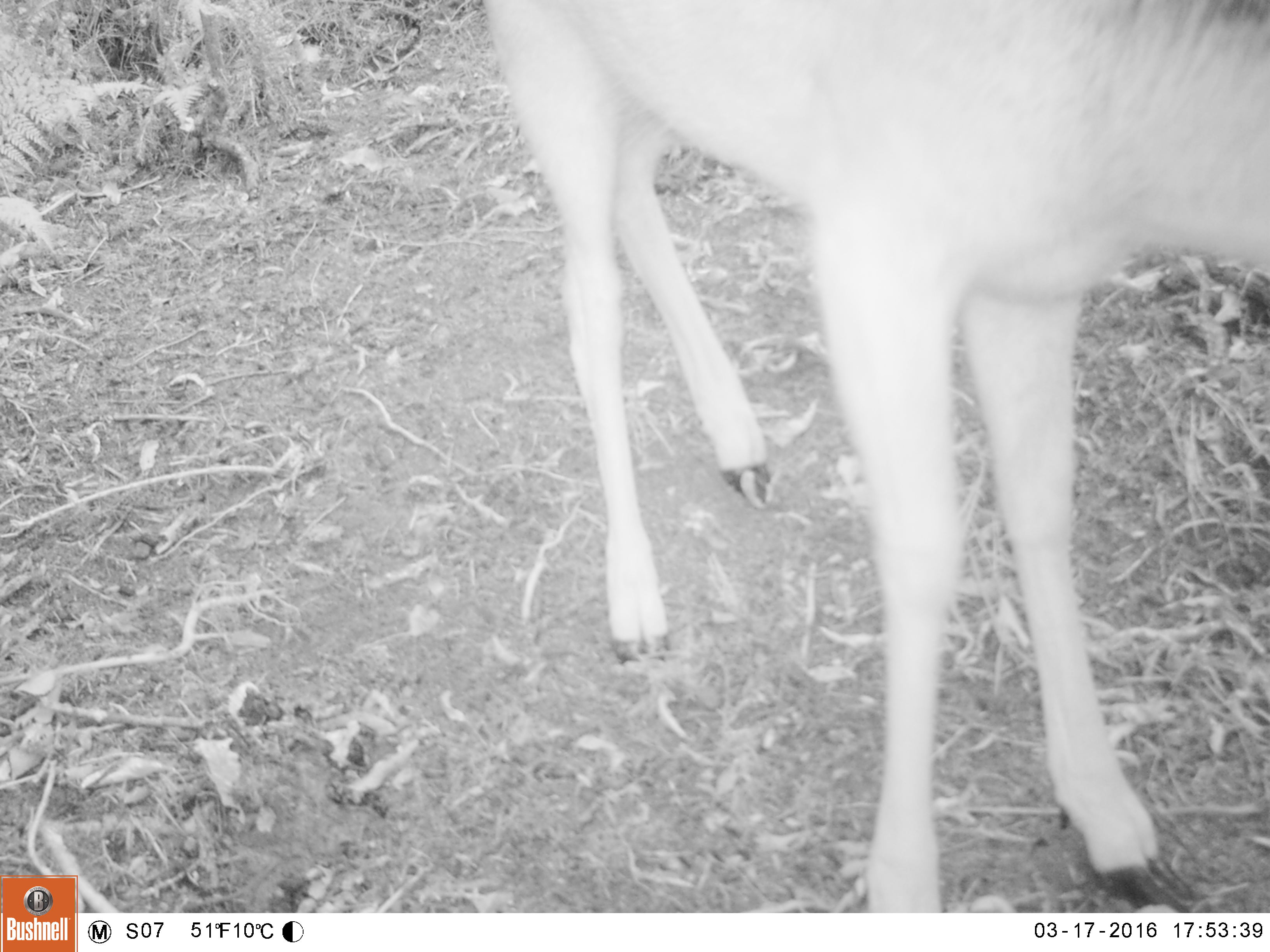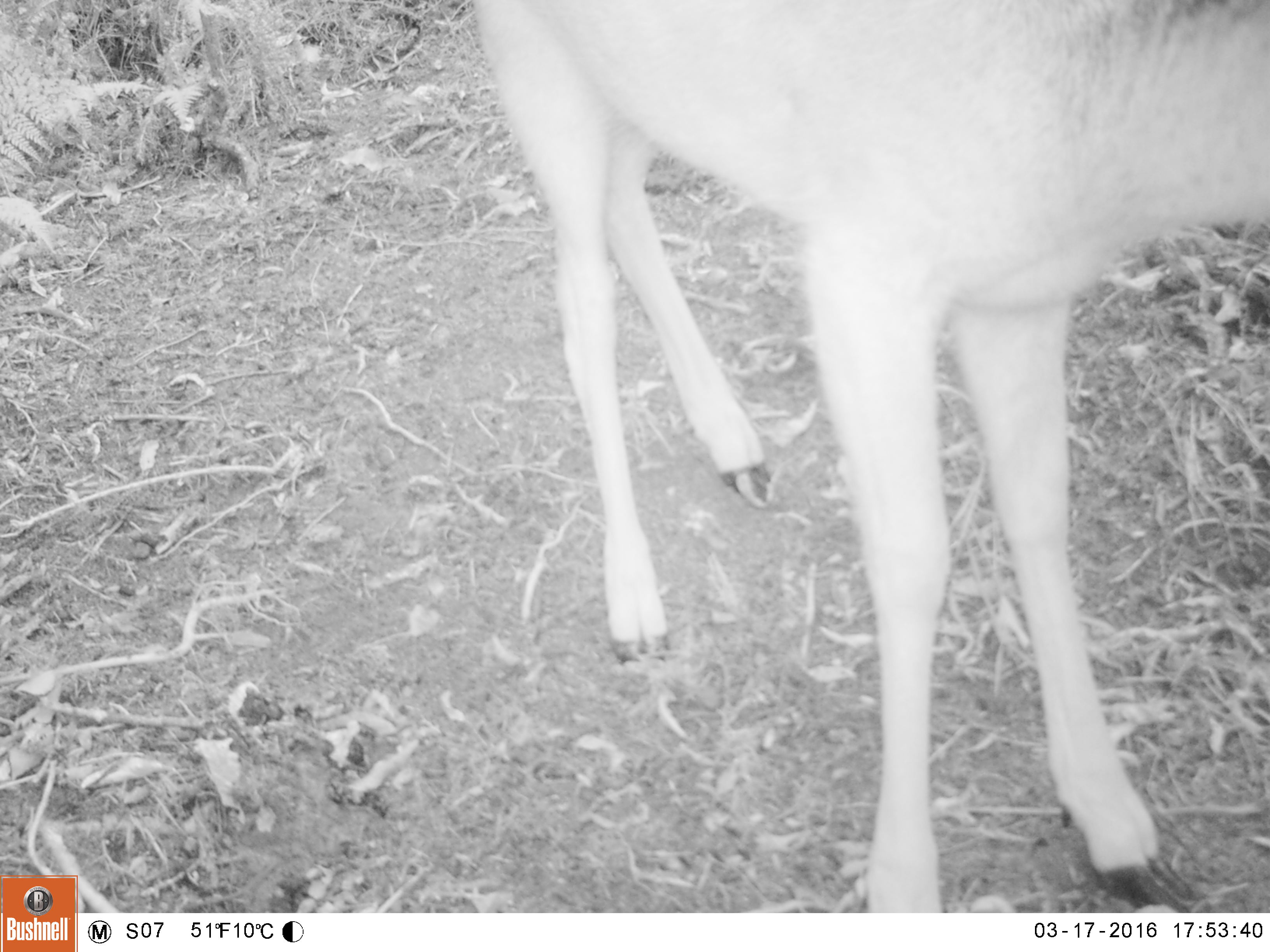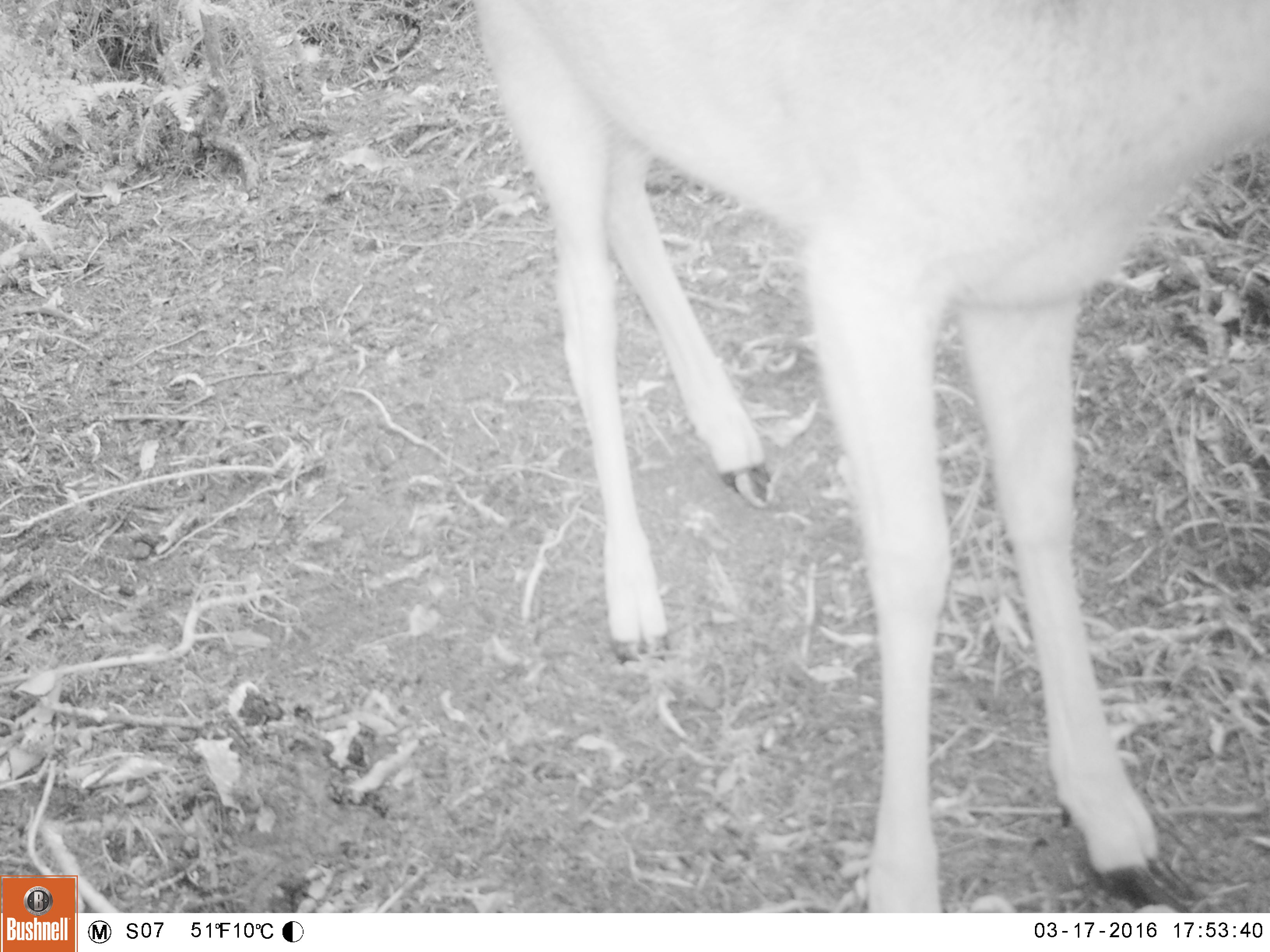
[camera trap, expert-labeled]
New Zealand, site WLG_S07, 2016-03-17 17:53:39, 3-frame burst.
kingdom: Animalia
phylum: Chordata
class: Mammalia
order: Artiodactyla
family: Cervidae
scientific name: Cervidae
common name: deer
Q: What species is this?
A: Deer (Cervidae).